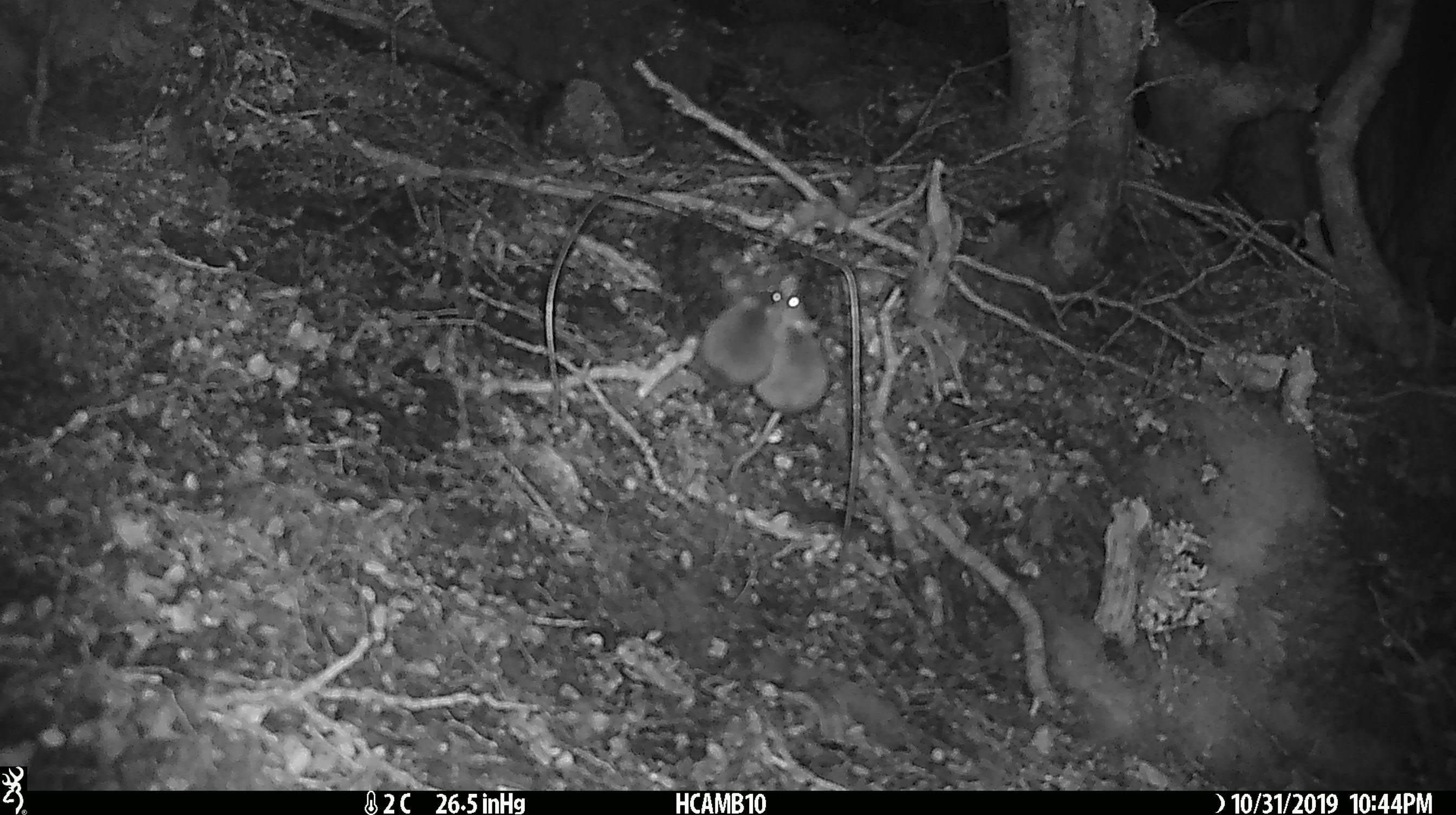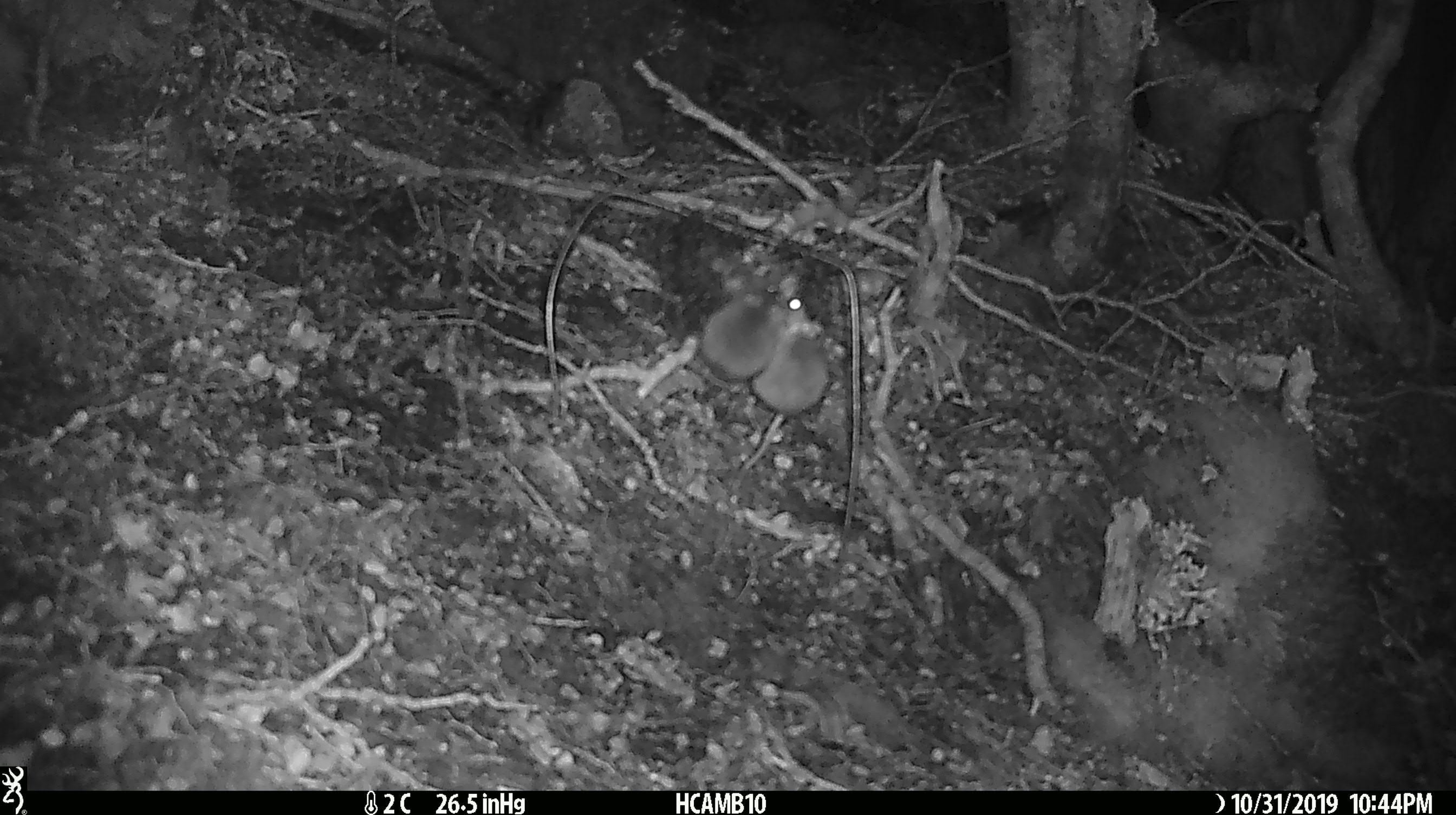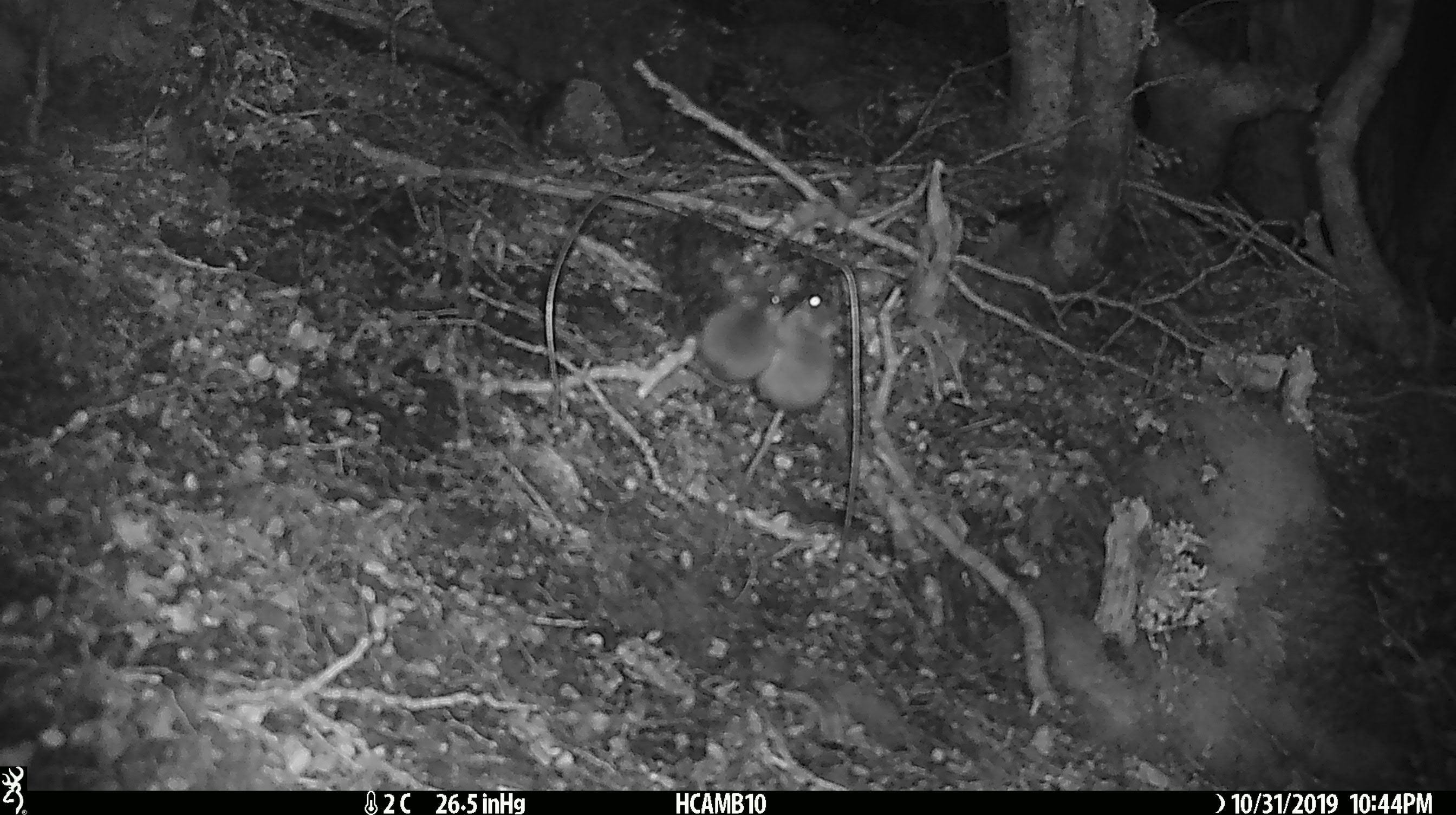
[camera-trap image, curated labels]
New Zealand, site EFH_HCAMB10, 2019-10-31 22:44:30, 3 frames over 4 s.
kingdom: Animalia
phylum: Chordata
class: Mammalia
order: Rodentia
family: Muridae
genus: Mus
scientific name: Mus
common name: mouse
Mouse (Mus).